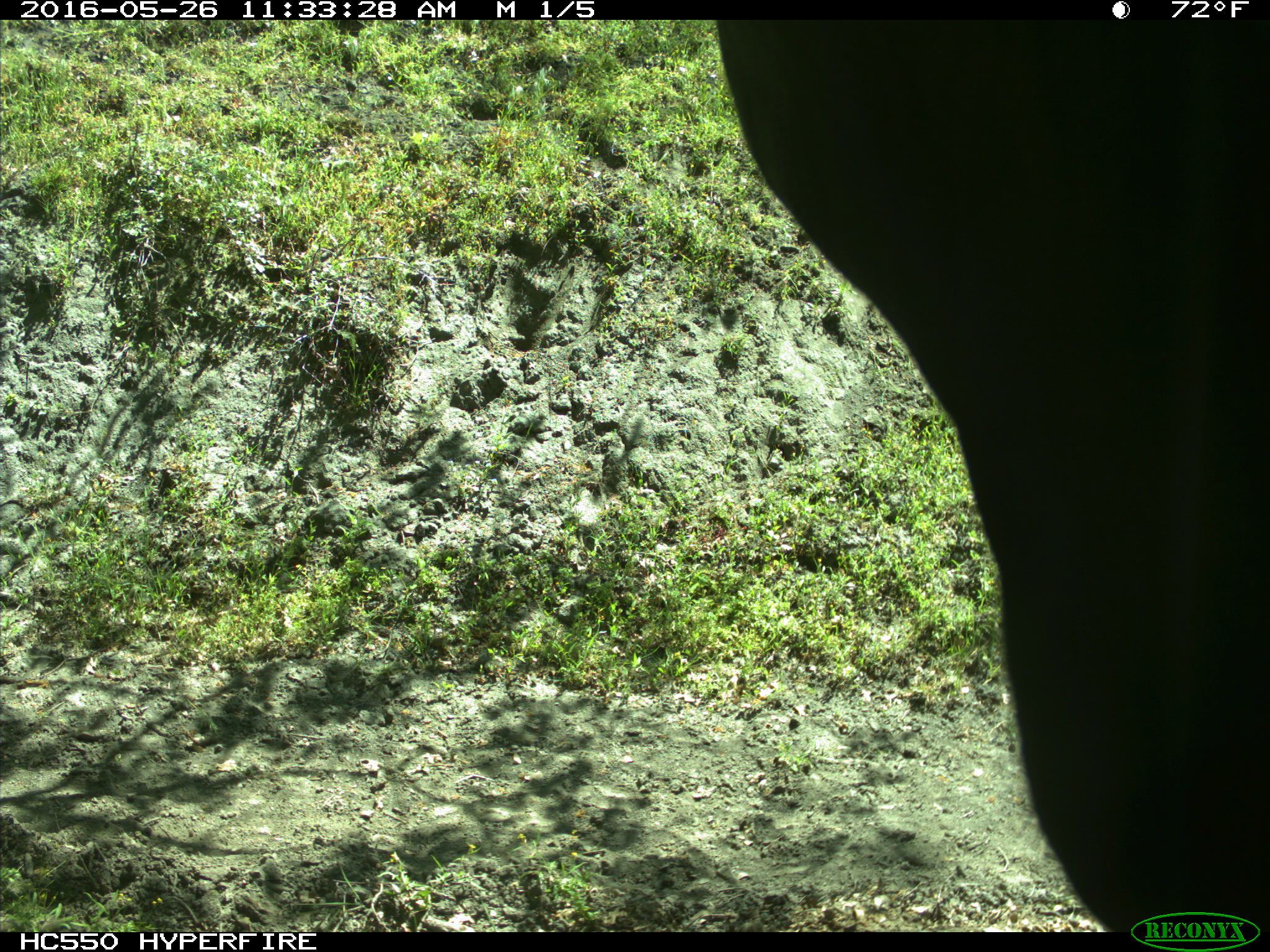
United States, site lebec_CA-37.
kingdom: Animalia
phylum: Chordata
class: Mammalia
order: Artiodactyla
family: Bovidae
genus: Bos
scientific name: Bos taurus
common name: domestic cow